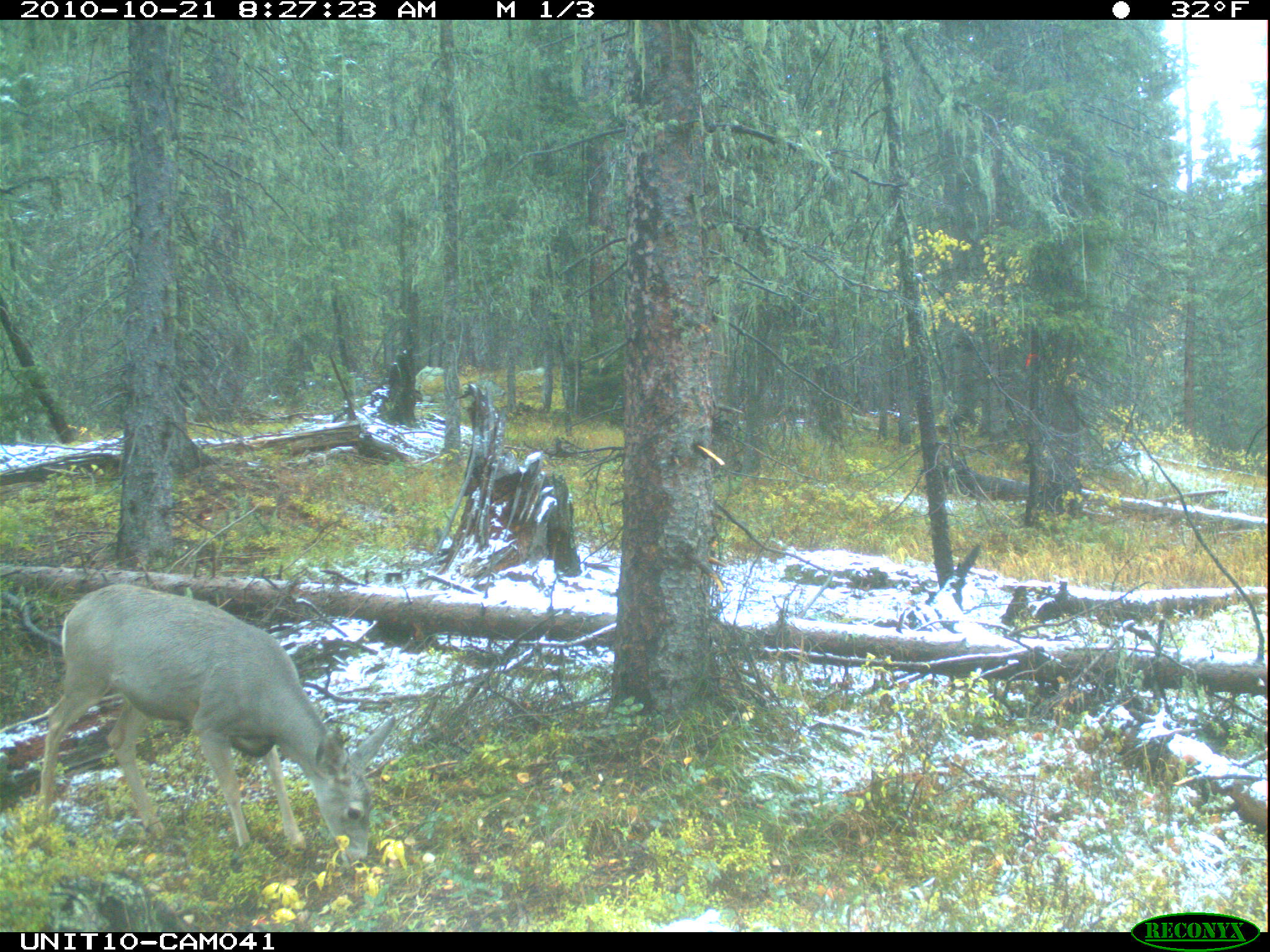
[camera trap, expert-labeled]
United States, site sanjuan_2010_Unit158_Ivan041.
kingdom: Animalia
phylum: Chordata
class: Mammalia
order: Artiodactyla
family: Cervidae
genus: Odocoileus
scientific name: Odocoileus hemionus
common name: mule deer